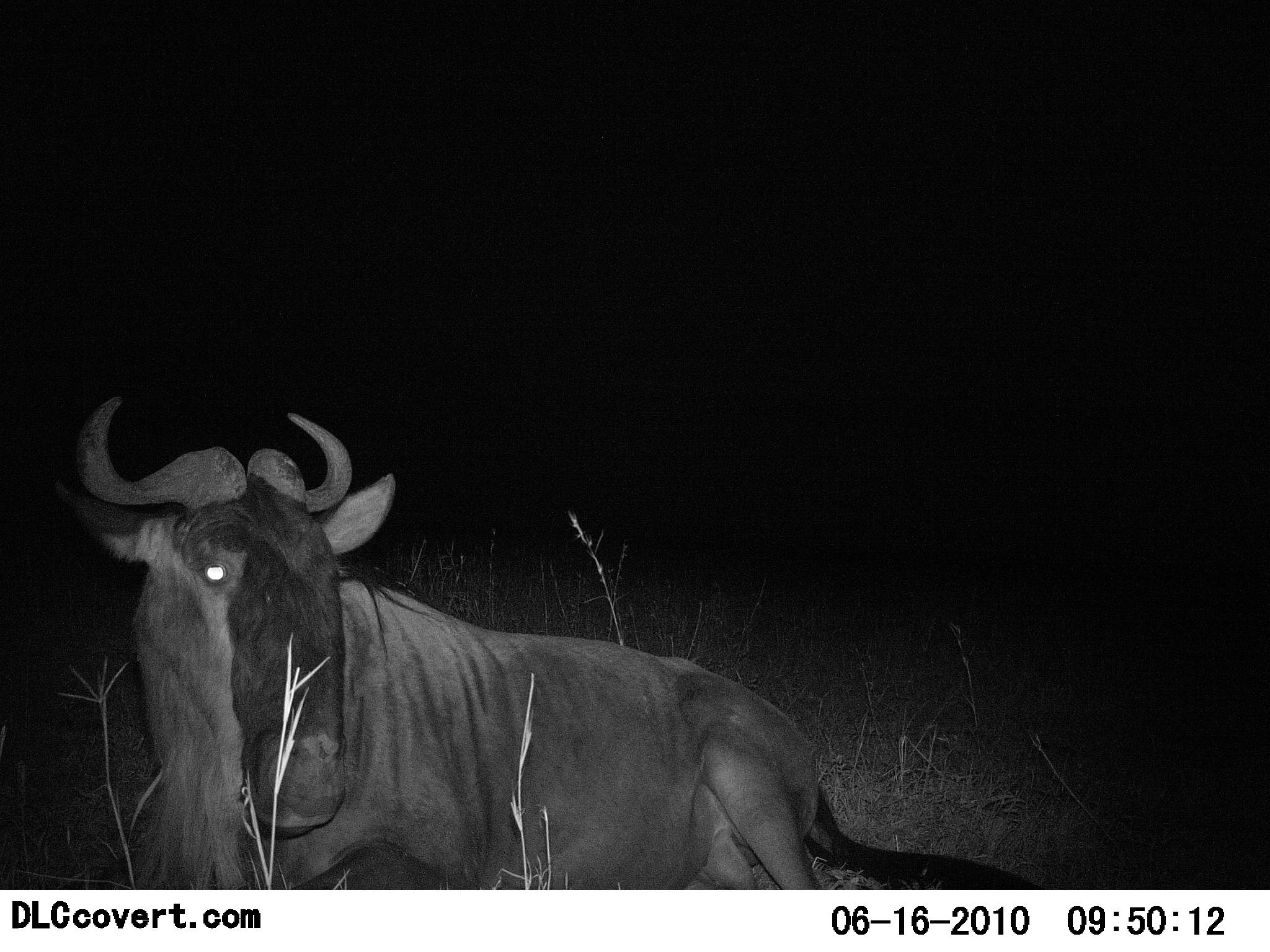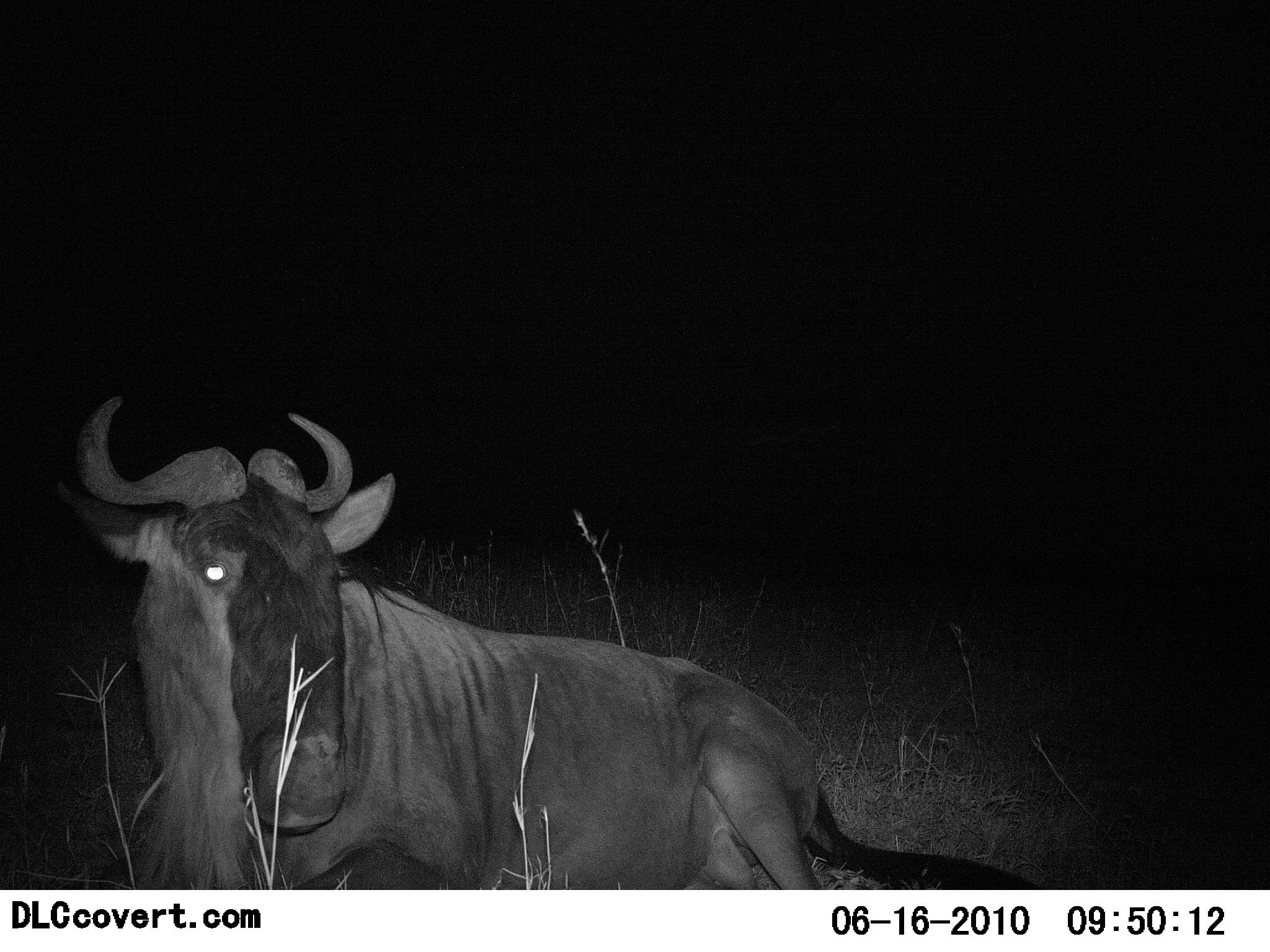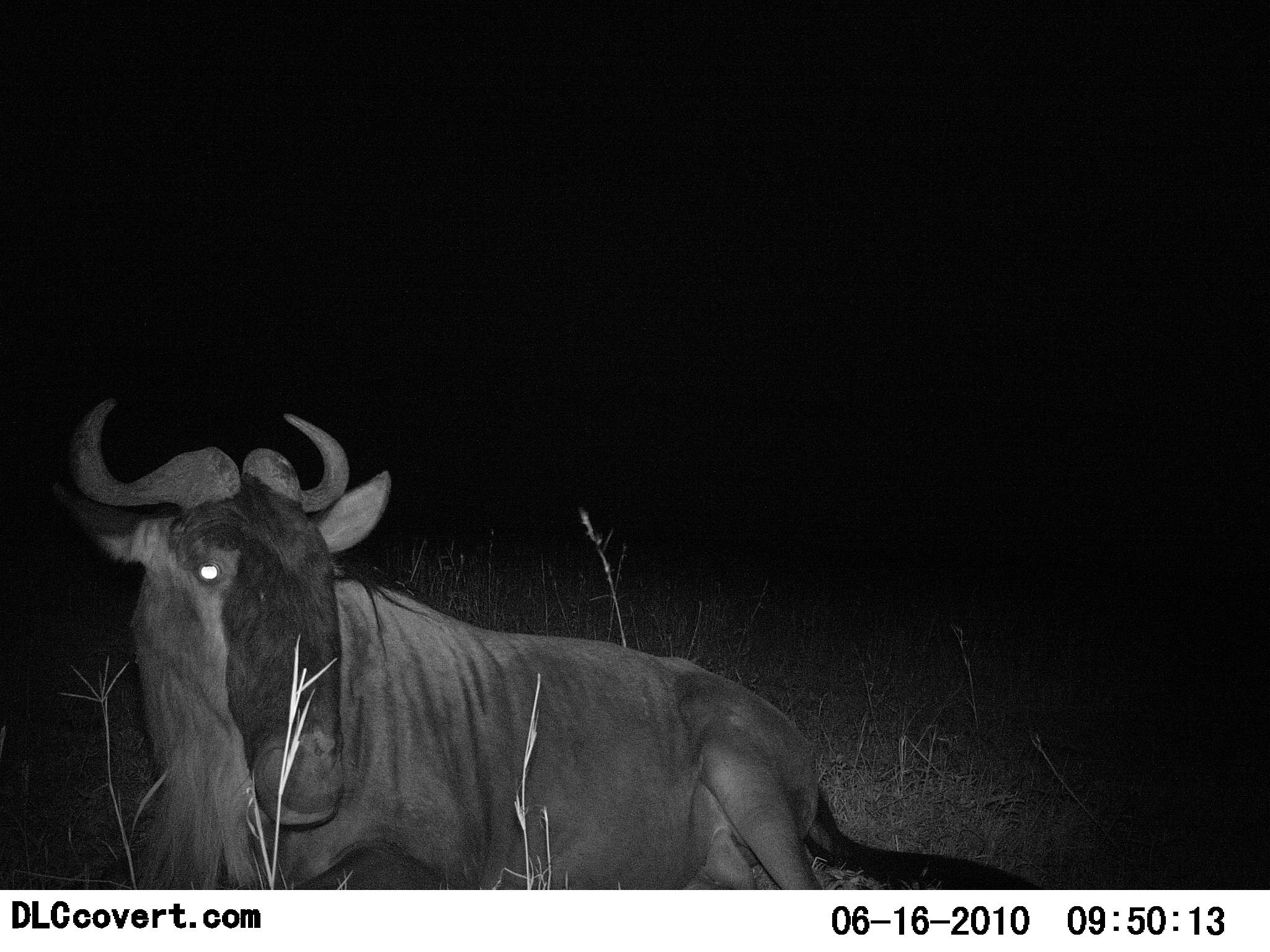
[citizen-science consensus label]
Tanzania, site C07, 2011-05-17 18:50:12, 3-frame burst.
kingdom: Animalia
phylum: Chordata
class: Mammalia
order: Artiodactyla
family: Bovidae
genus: Connochaetes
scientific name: Connochaetes taurinus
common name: blue wildebeest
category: wildebeest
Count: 1.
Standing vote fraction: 0%.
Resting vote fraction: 93%.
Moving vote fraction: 0%.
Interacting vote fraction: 0%.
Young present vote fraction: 0%.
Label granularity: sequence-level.